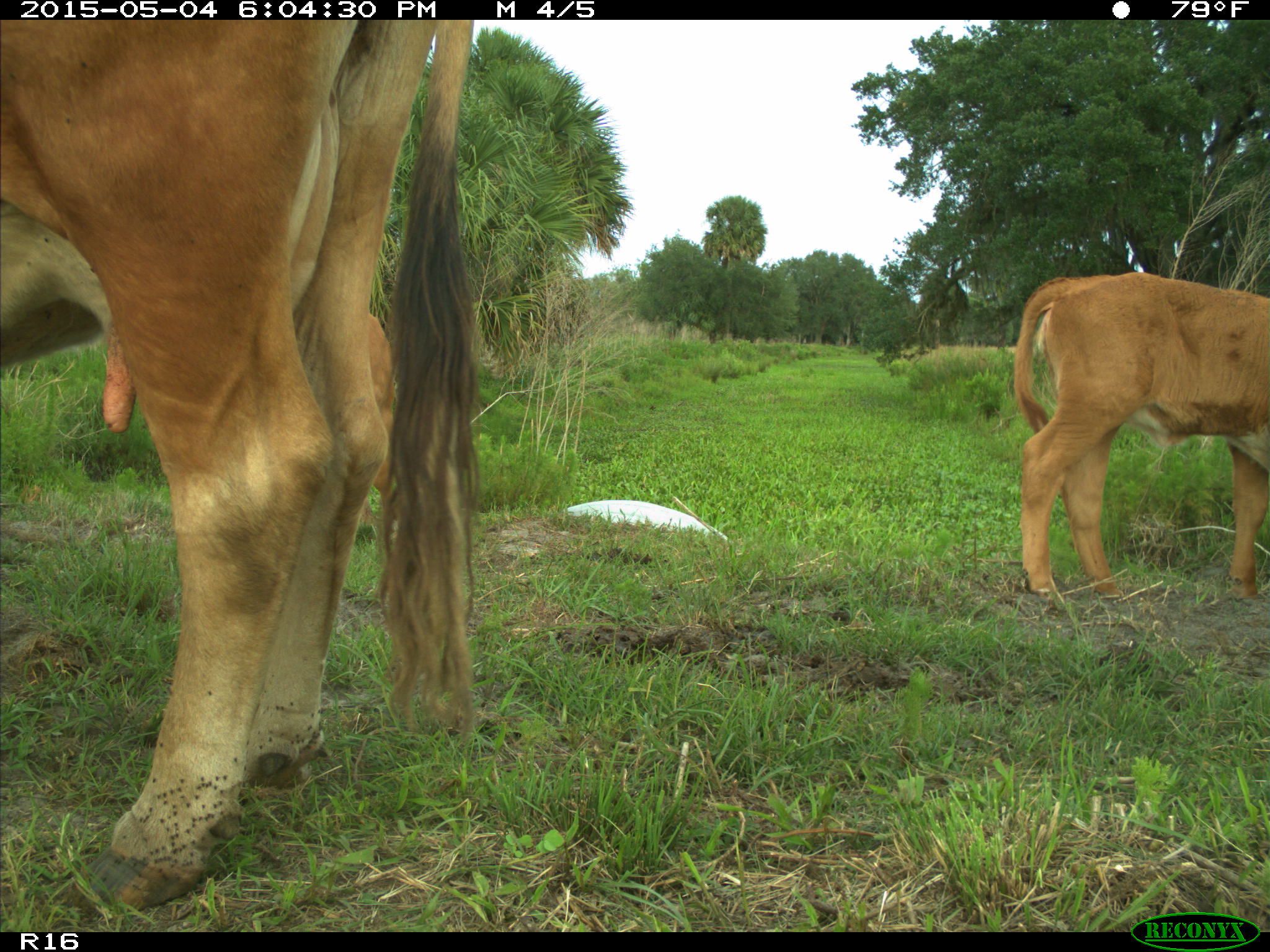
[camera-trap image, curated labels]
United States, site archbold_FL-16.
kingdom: Animalia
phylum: Chordata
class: Mammalia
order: Artiodactyla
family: Bovidae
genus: Bos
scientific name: Bos taurus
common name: domestic cow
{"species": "Bos taurus (domestic cow)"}